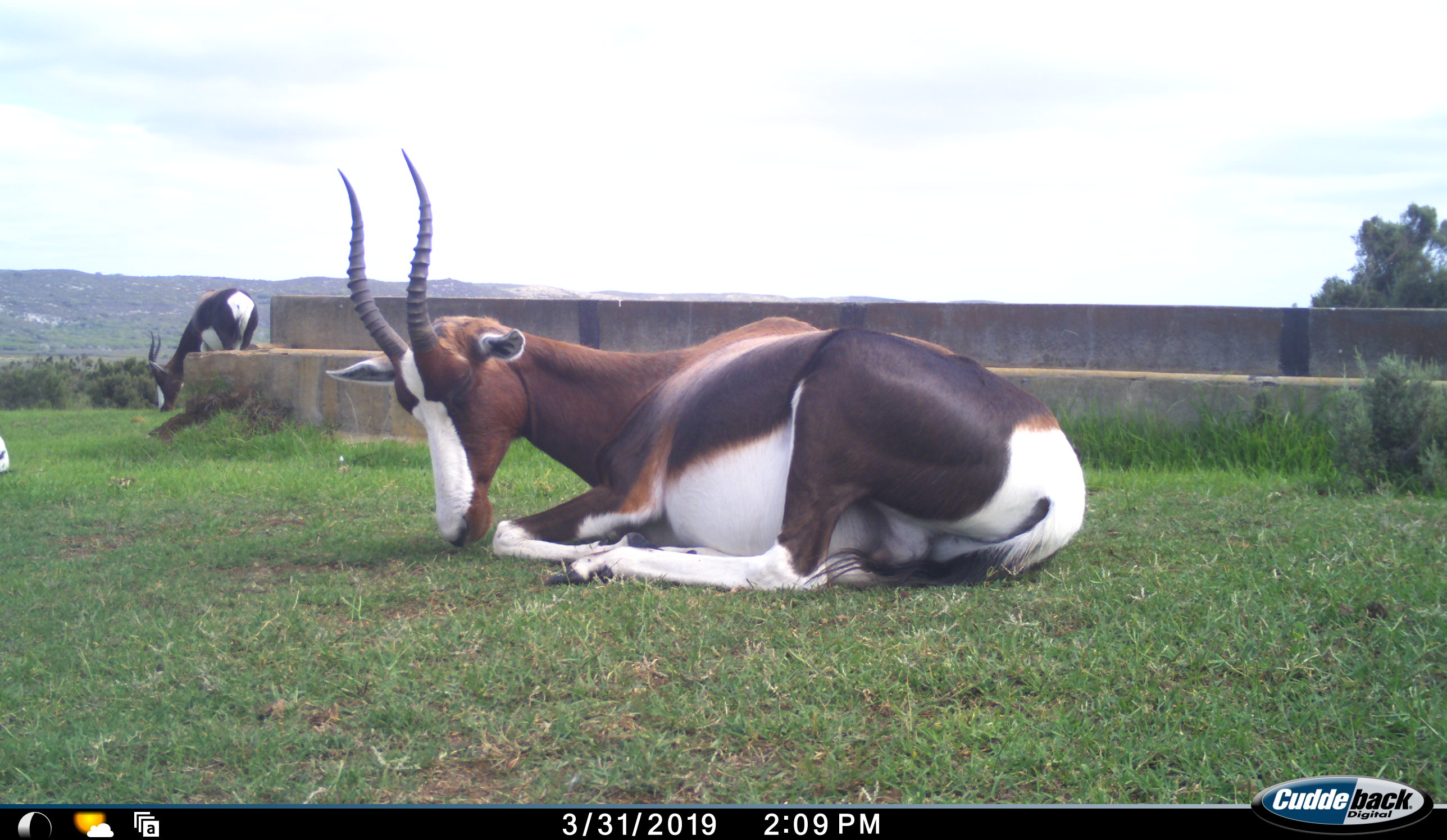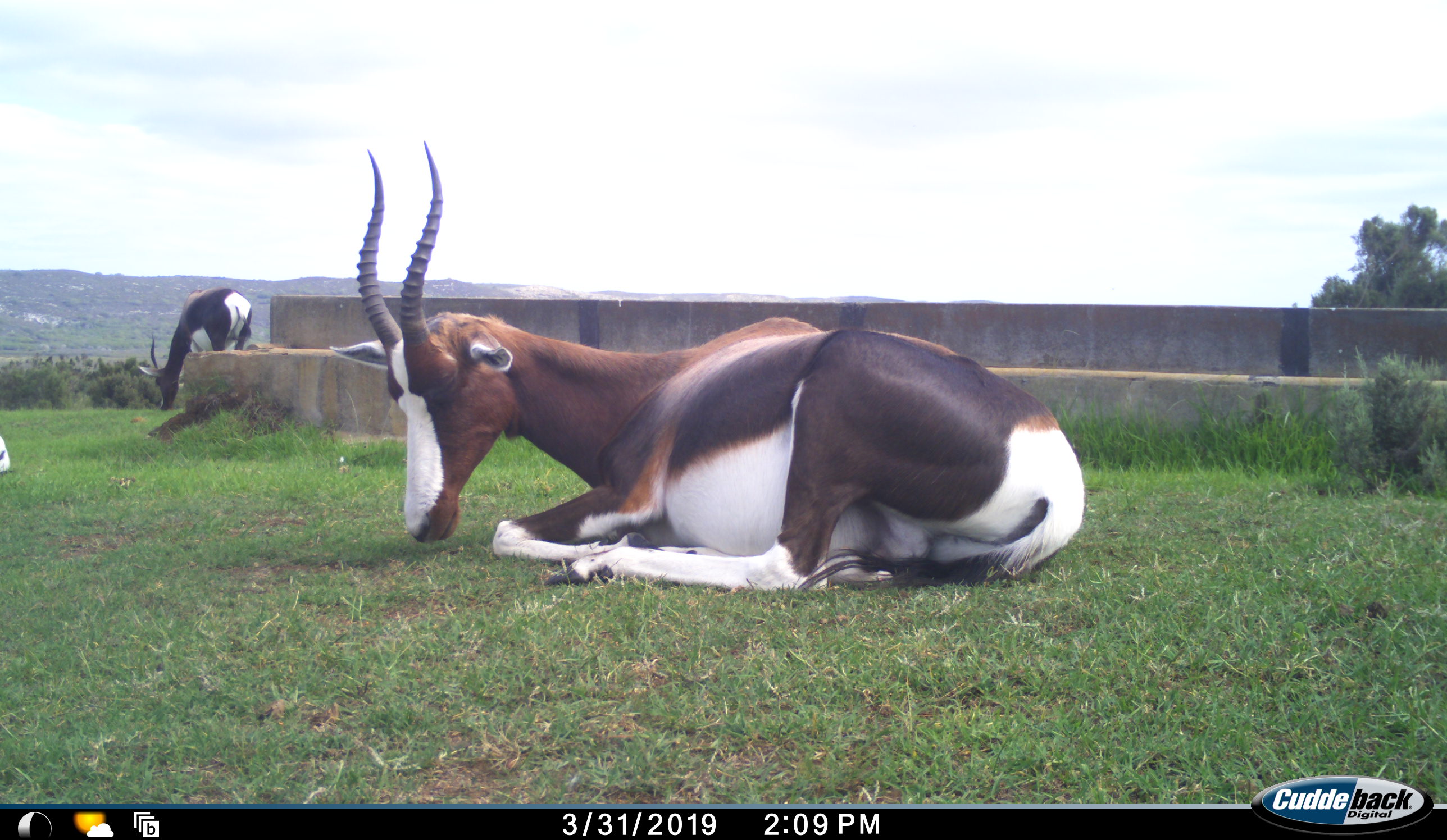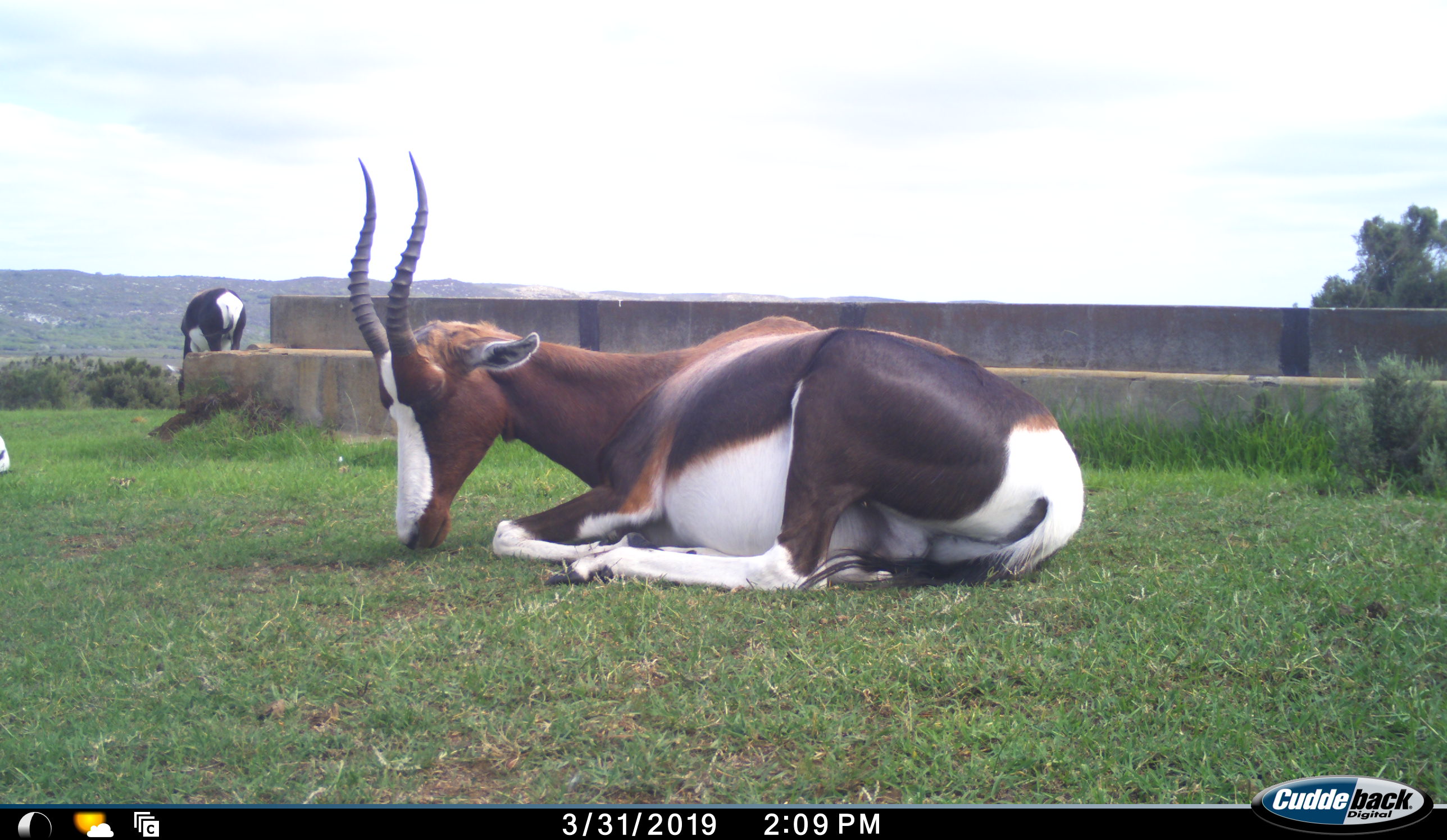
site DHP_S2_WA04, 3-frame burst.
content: unidentified animal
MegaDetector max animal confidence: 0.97